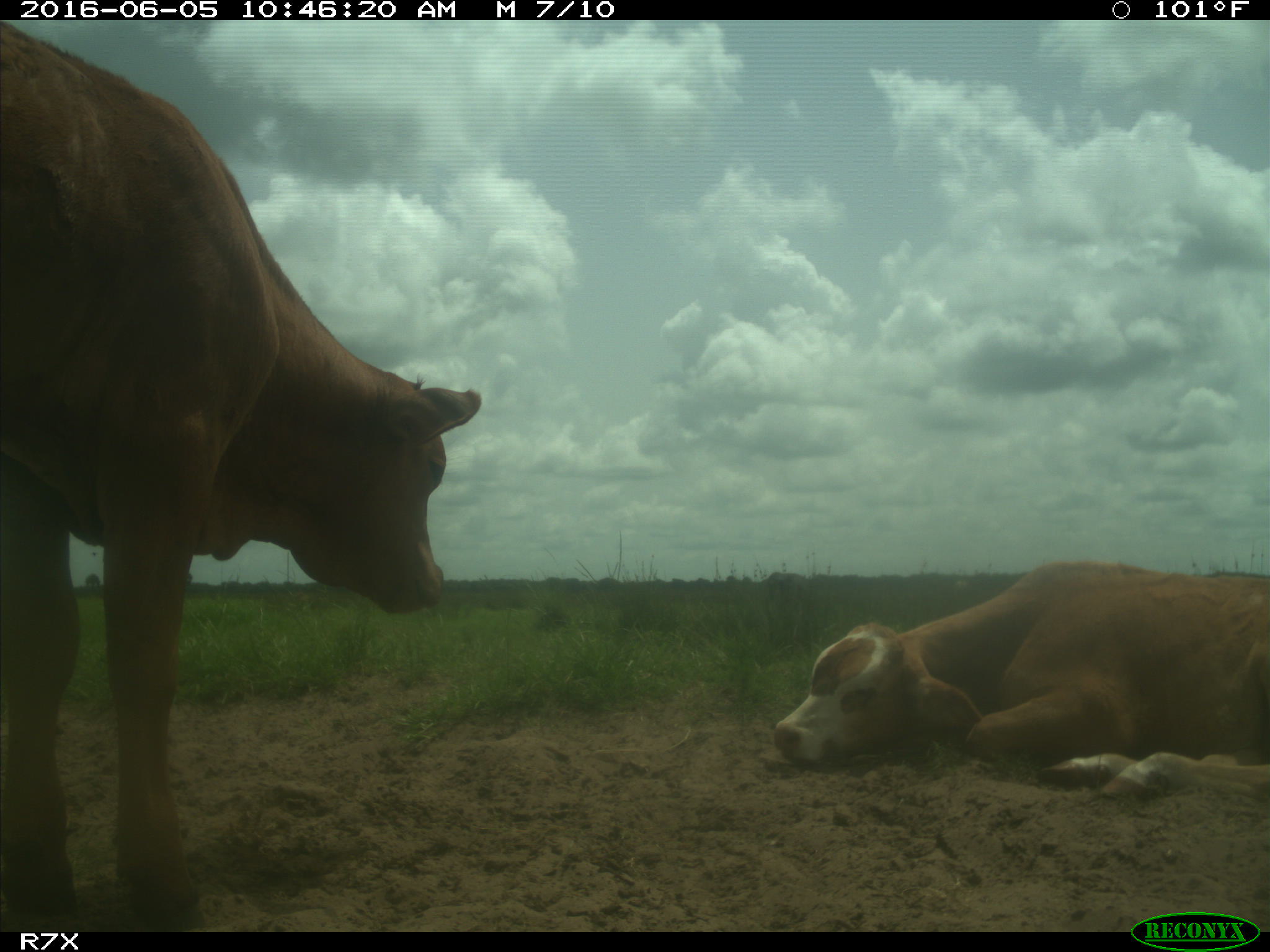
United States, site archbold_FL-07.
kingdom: Animalia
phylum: Chordata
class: Mammalia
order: Artiodactyla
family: Bovidae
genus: Bos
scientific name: Bos taurus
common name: domestic cow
Bos taurus (domestic cow).